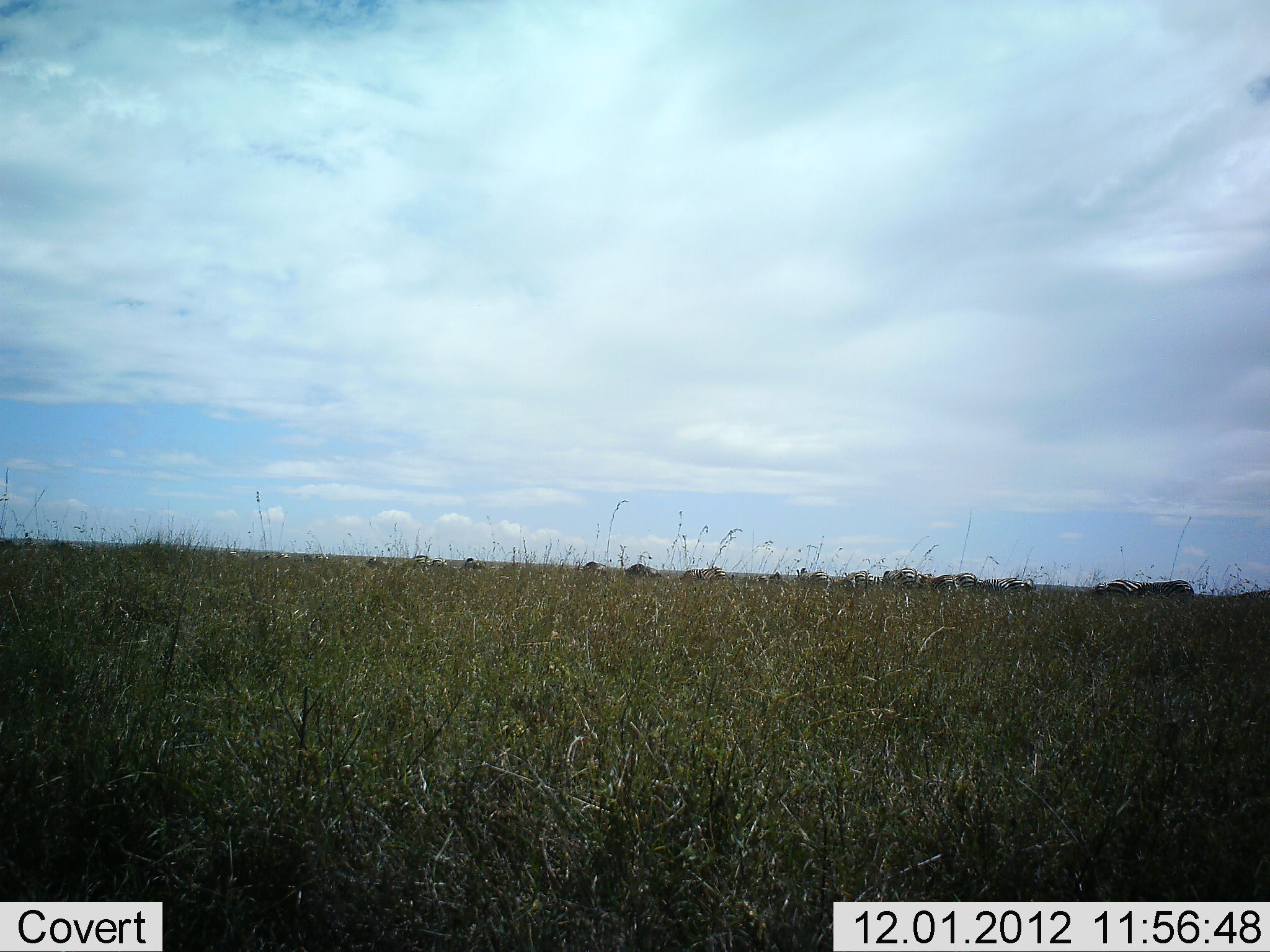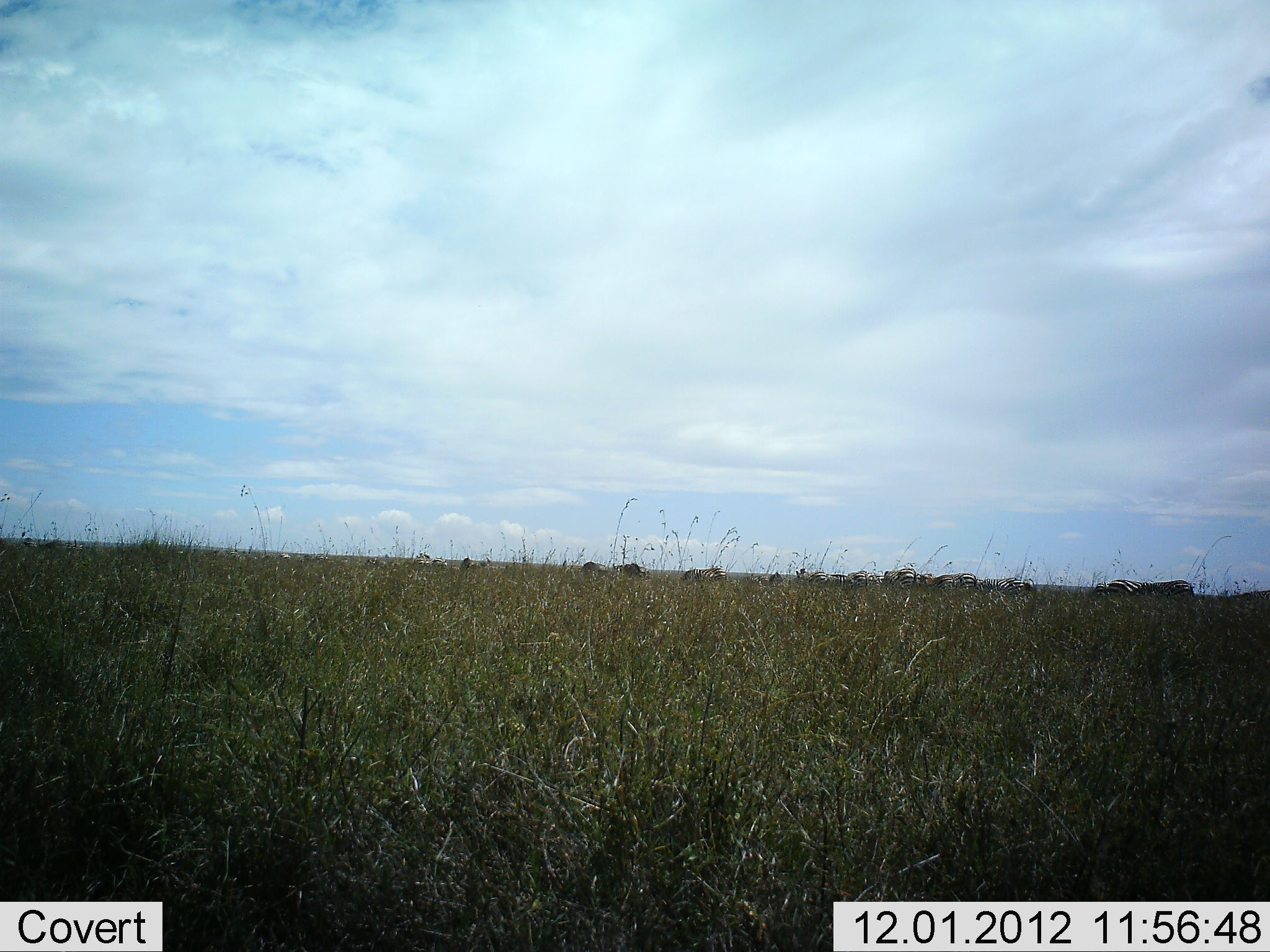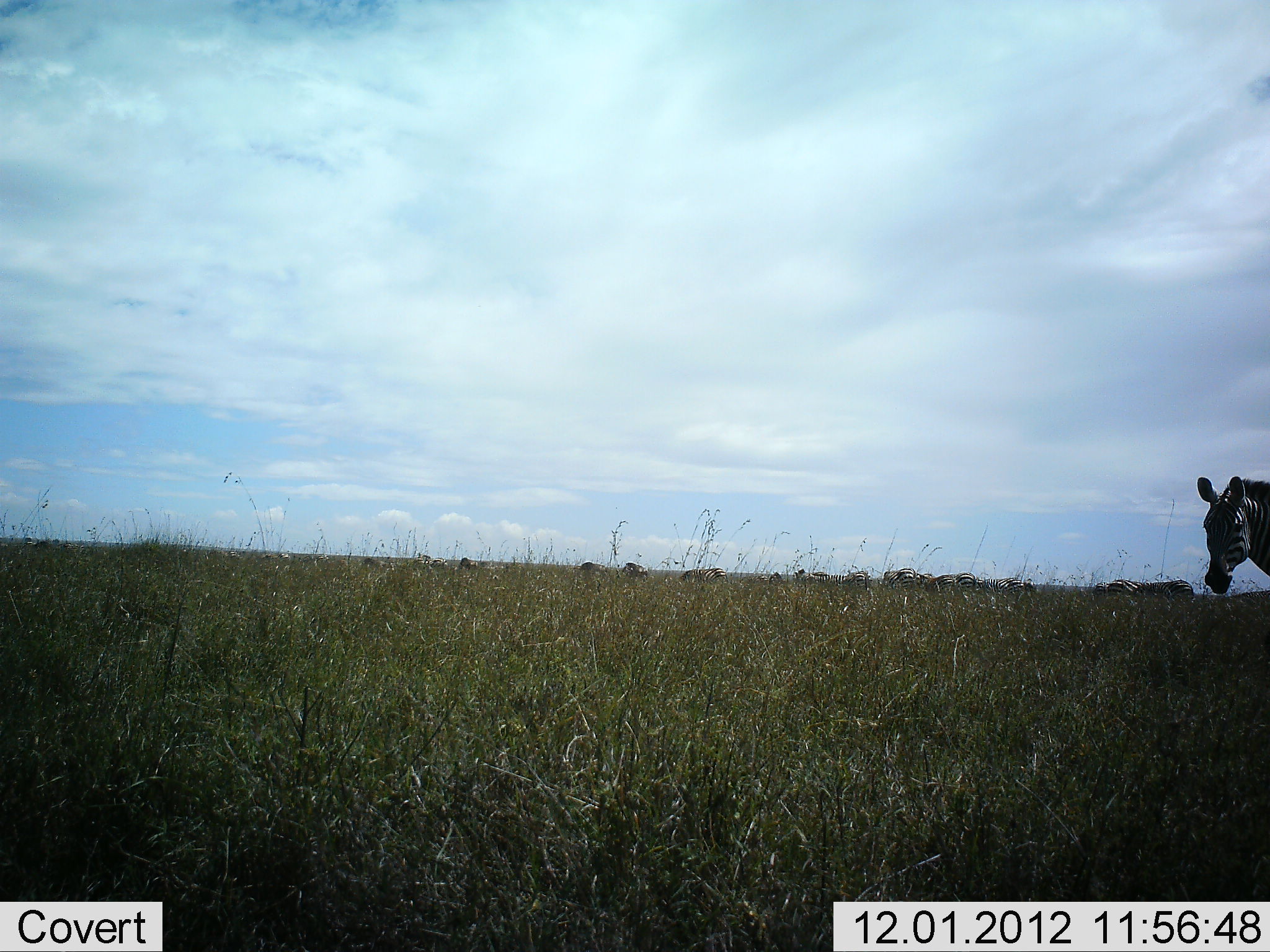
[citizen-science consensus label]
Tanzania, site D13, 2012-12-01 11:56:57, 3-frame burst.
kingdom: Animalia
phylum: Chordata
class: Mammalia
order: Perissodactyla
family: Equidae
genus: Equus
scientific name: Equus quagga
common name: plains zebra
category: zebra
Zebra (plains zebra) (Equus quagga), count 11-50. Behavior (volunteer vote fractions): standing 23%, resting 0%, moving 92%, interacting 0%. Young present (vote fraction): 0%. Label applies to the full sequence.